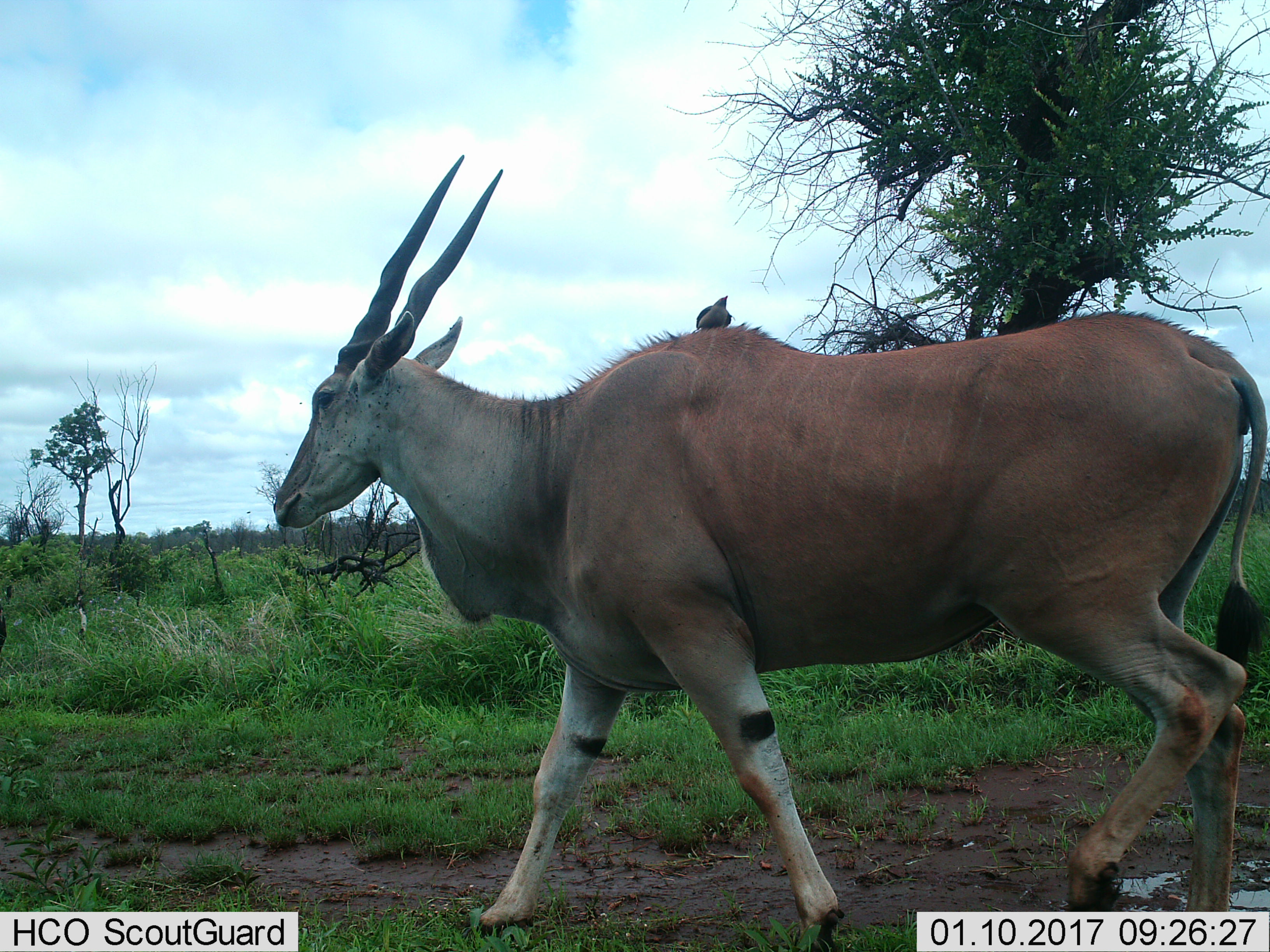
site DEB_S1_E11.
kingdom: Animalia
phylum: Chordata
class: Aves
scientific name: Aves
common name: bird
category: birdother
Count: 1.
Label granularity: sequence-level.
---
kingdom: Animalia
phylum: Chordata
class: Mammalia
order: Artiodactyla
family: Bovidae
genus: Tragelaphus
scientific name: Tragelaphus oryx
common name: eland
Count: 1.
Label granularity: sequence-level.